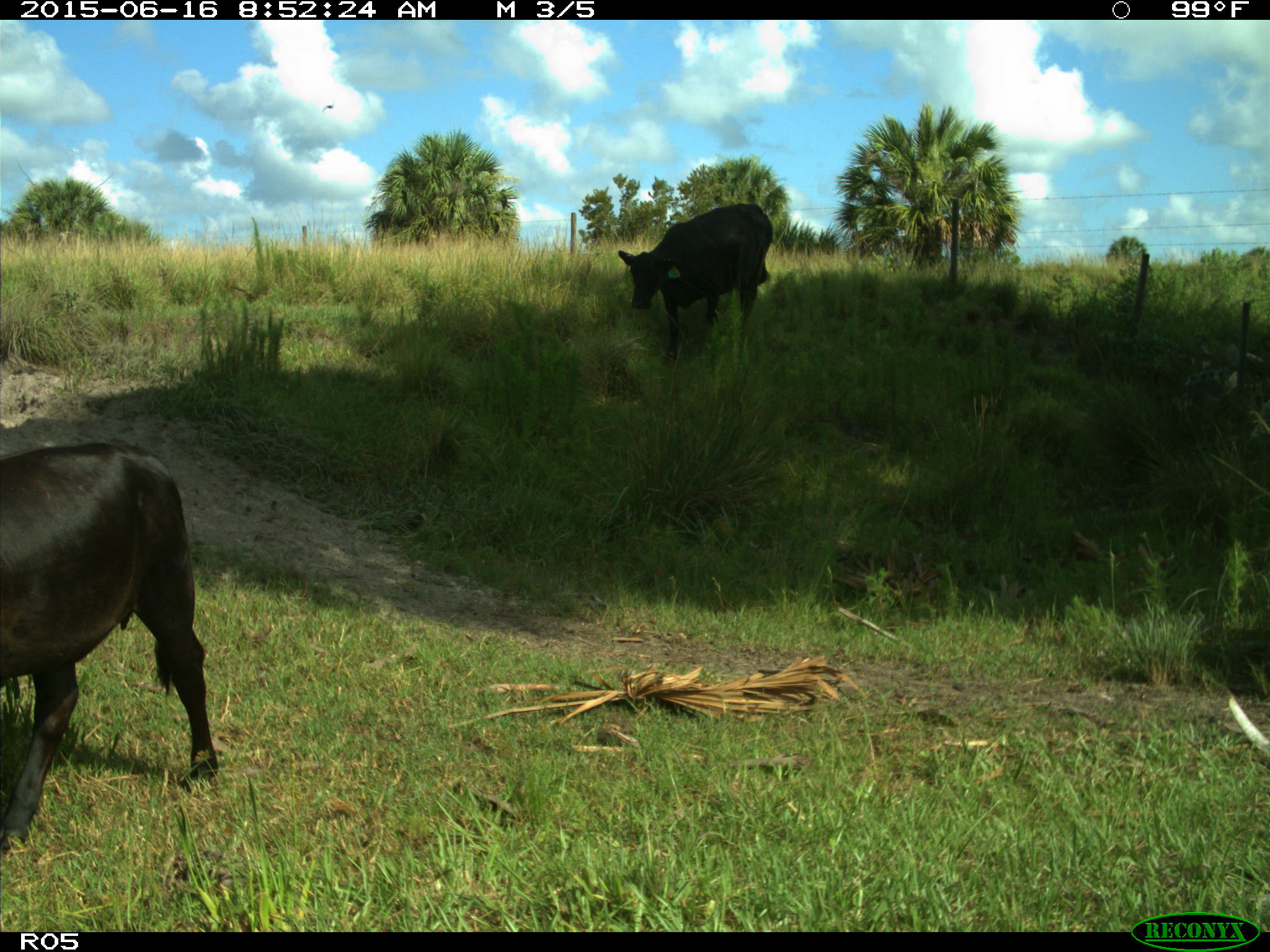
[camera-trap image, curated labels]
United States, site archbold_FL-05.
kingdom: Animalia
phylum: Chordata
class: Mammalia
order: Artiodactyla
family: Bovidae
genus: Bos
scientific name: Bos taurus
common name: domestic cow